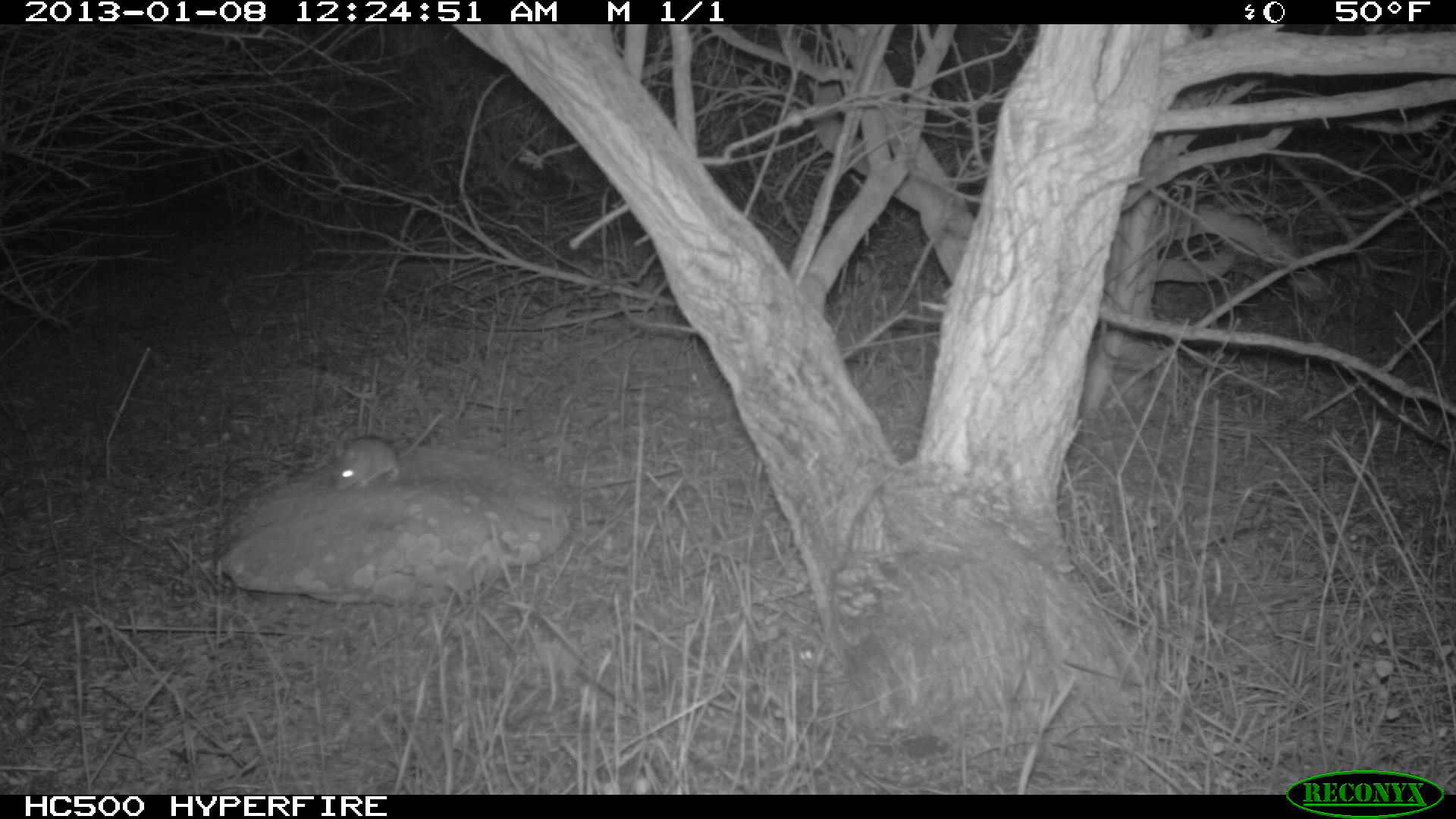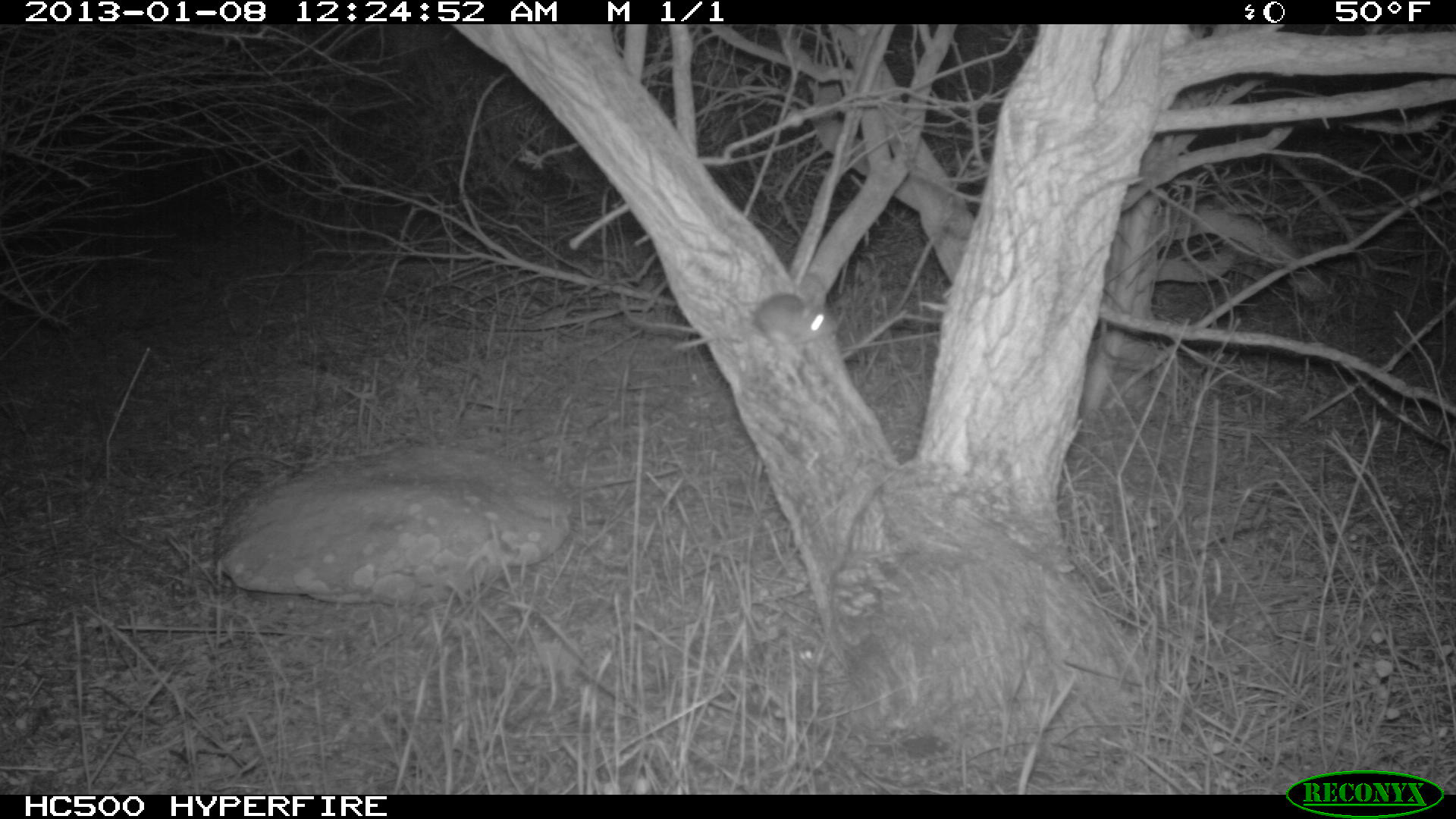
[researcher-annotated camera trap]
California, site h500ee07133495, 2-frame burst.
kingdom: Animalia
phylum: Chordata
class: Mammalia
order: Rodentia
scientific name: Rodentia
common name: rodent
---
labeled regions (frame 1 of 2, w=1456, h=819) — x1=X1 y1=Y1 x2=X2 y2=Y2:
rodent: x1=332 y1=412 x2=447 y2=492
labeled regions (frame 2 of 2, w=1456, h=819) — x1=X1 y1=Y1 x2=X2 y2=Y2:
rodent: x1=723 y1=292 x2=825 y2=339